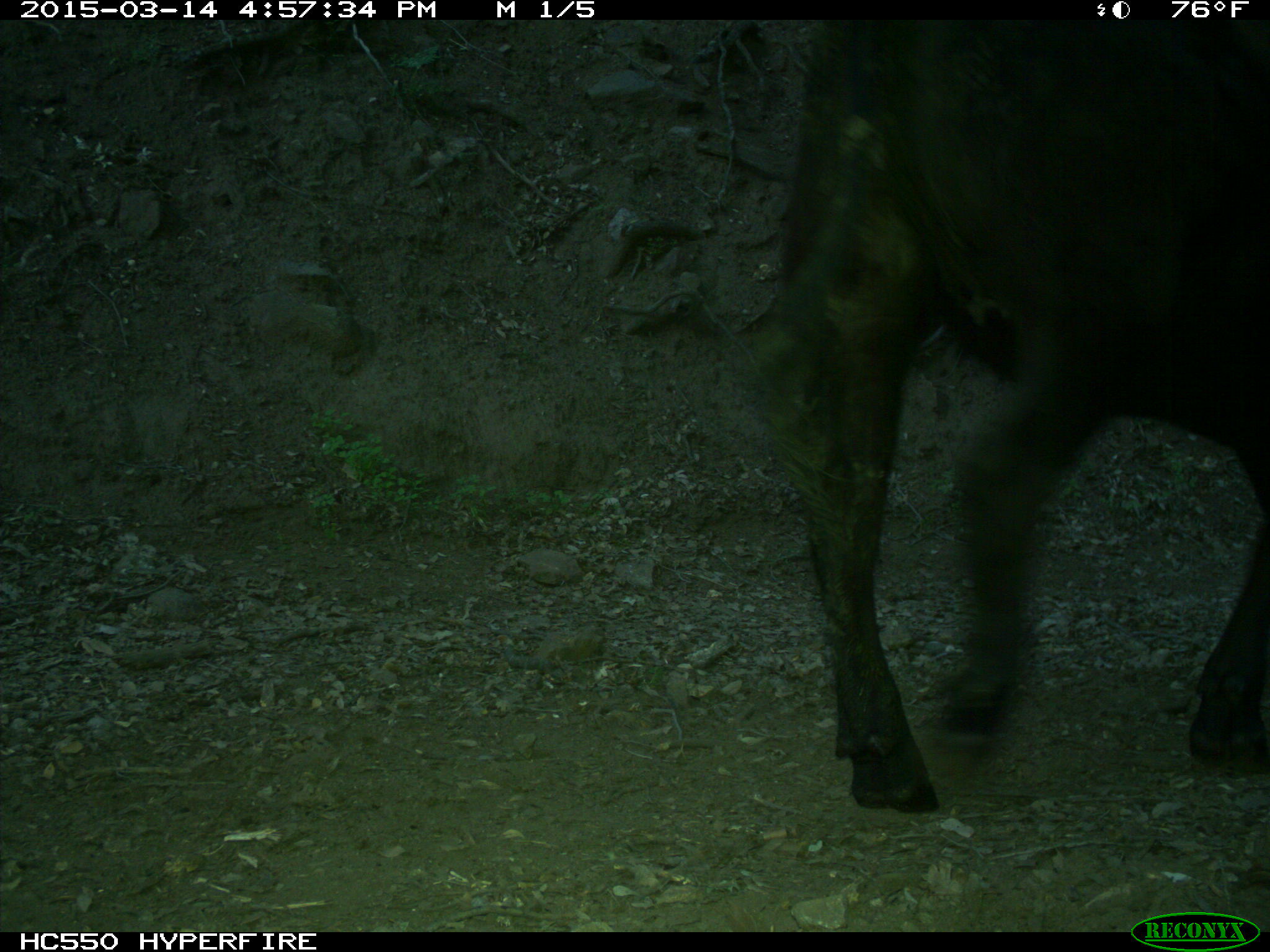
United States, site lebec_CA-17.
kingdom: Animalia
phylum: Chordata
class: Mammalia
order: Artiodactyla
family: Bovidae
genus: Bos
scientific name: Bos taurus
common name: domestic cow